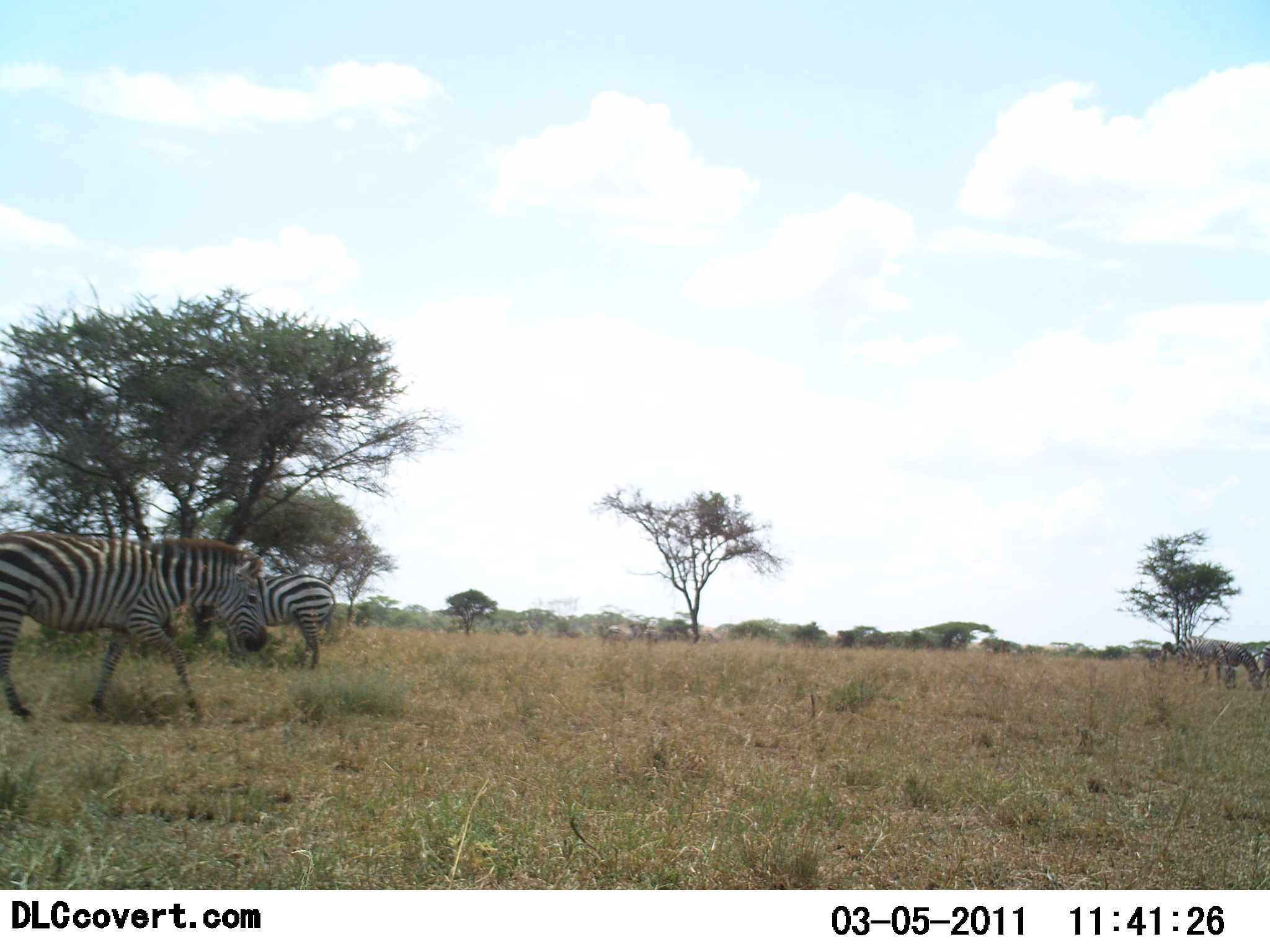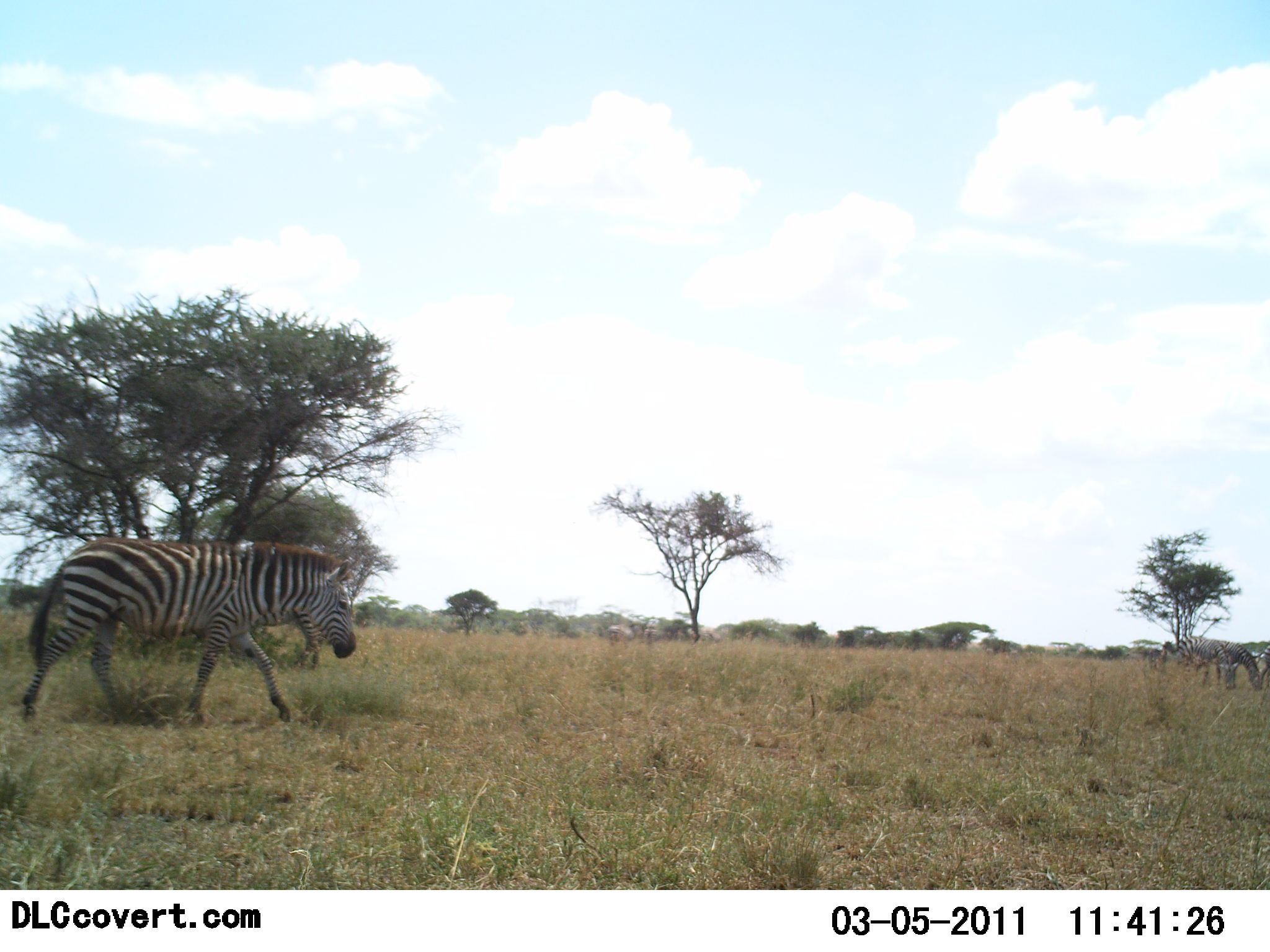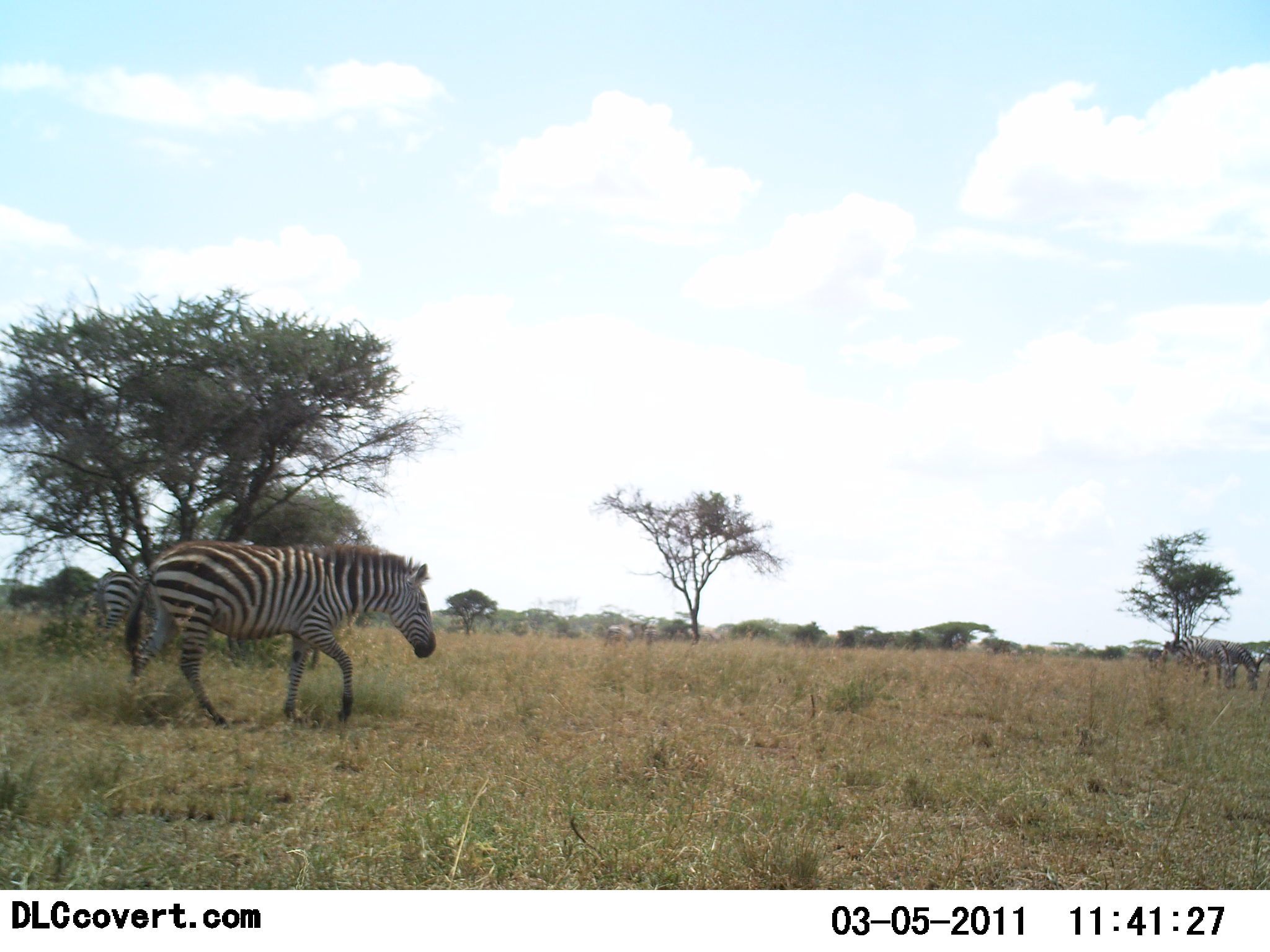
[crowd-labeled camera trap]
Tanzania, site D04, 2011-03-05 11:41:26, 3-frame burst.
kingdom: Animalia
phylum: Chordata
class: Mammalia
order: Perissodactyla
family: Equidae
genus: Equus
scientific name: Equus quagga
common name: plains zebra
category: zebra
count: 3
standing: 58%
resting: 0%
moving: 92%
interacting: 0%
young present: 0%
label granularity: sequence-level